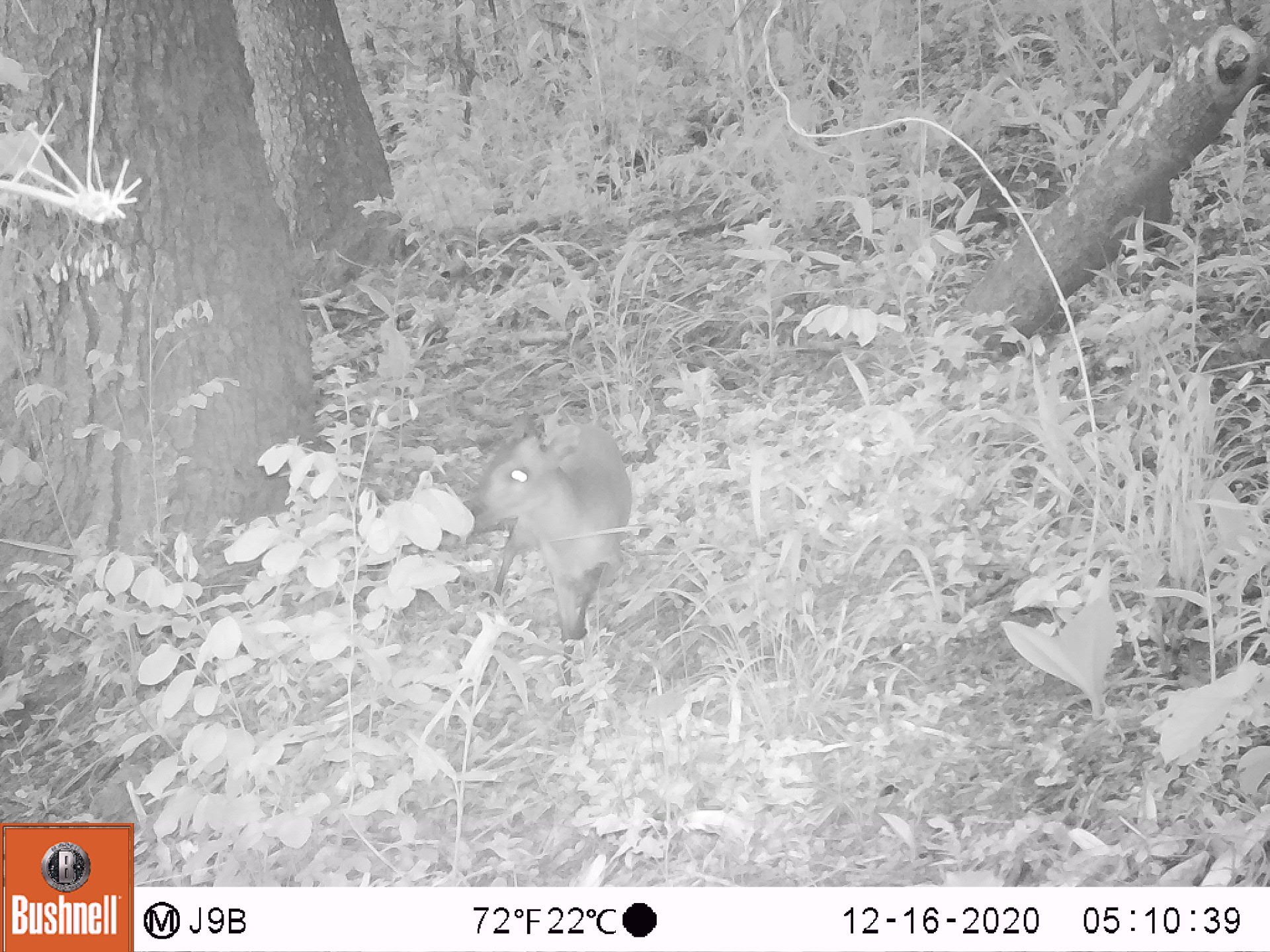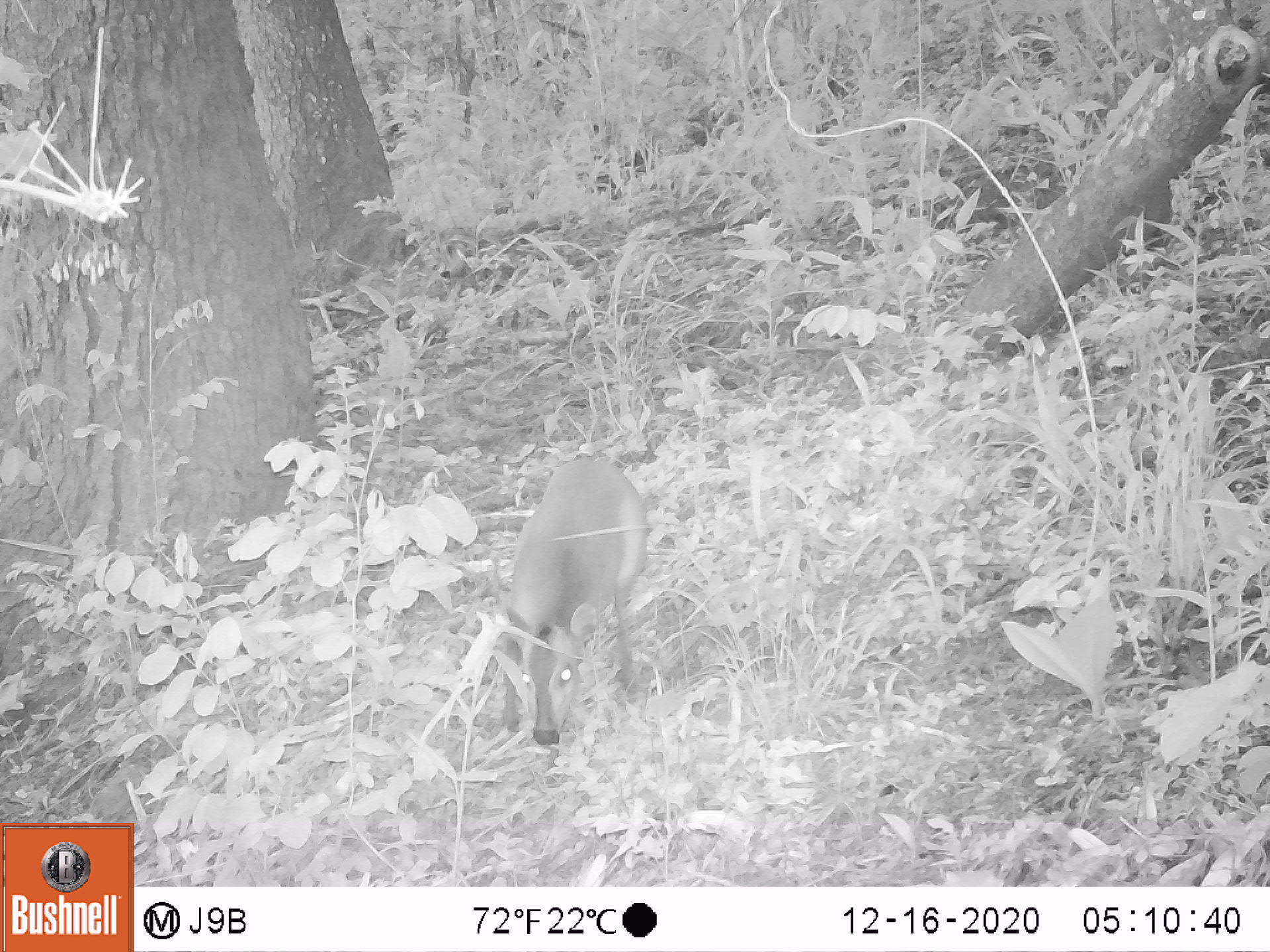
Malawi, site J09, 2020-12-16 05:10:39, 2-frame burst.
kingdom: Animalia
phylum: Chordata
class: Mammalia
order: Artiodactyla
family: Bovidae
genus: Cephalophorus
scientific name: Cephalophorus natalensis natalensis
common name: red duiker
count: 1